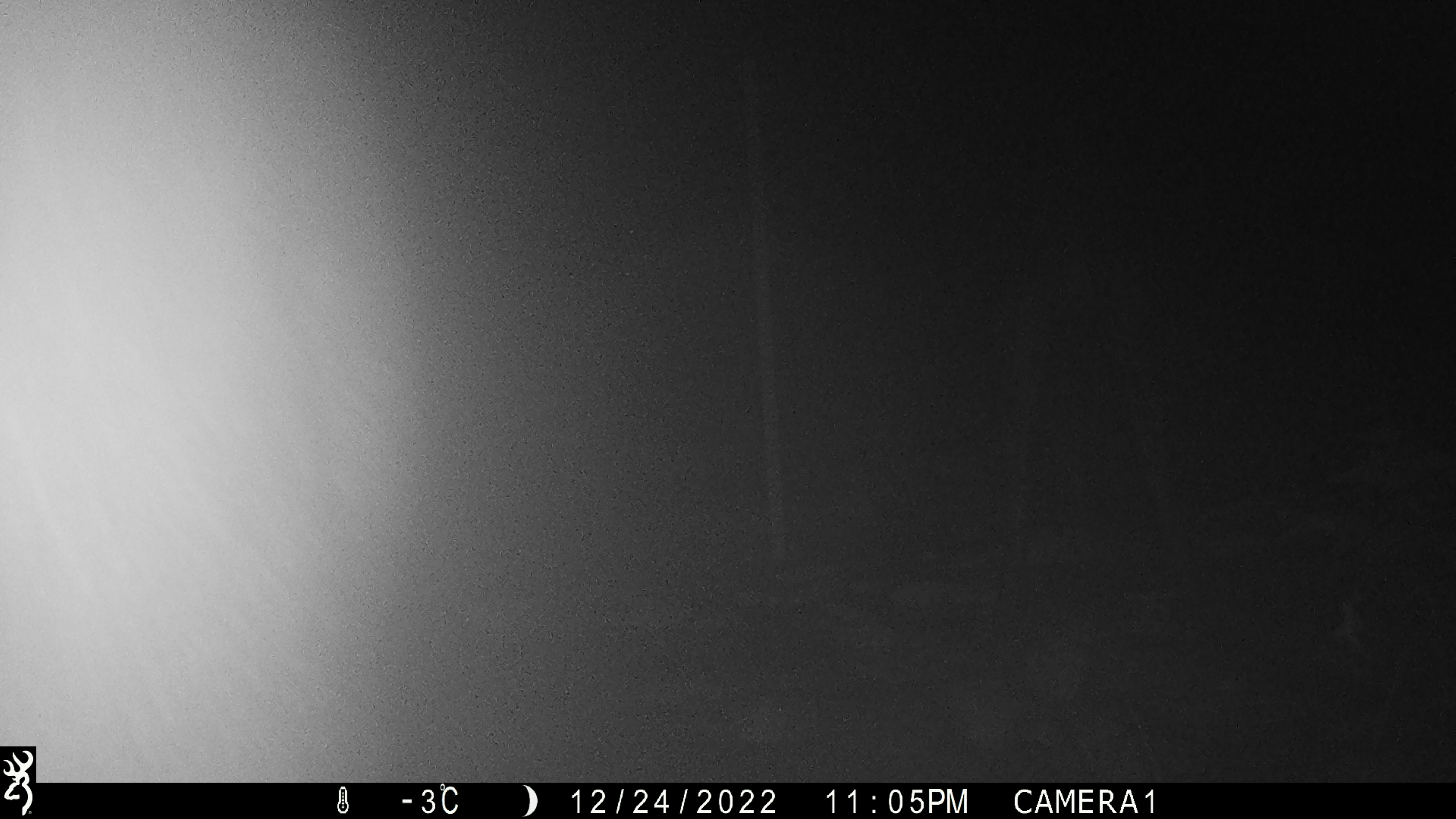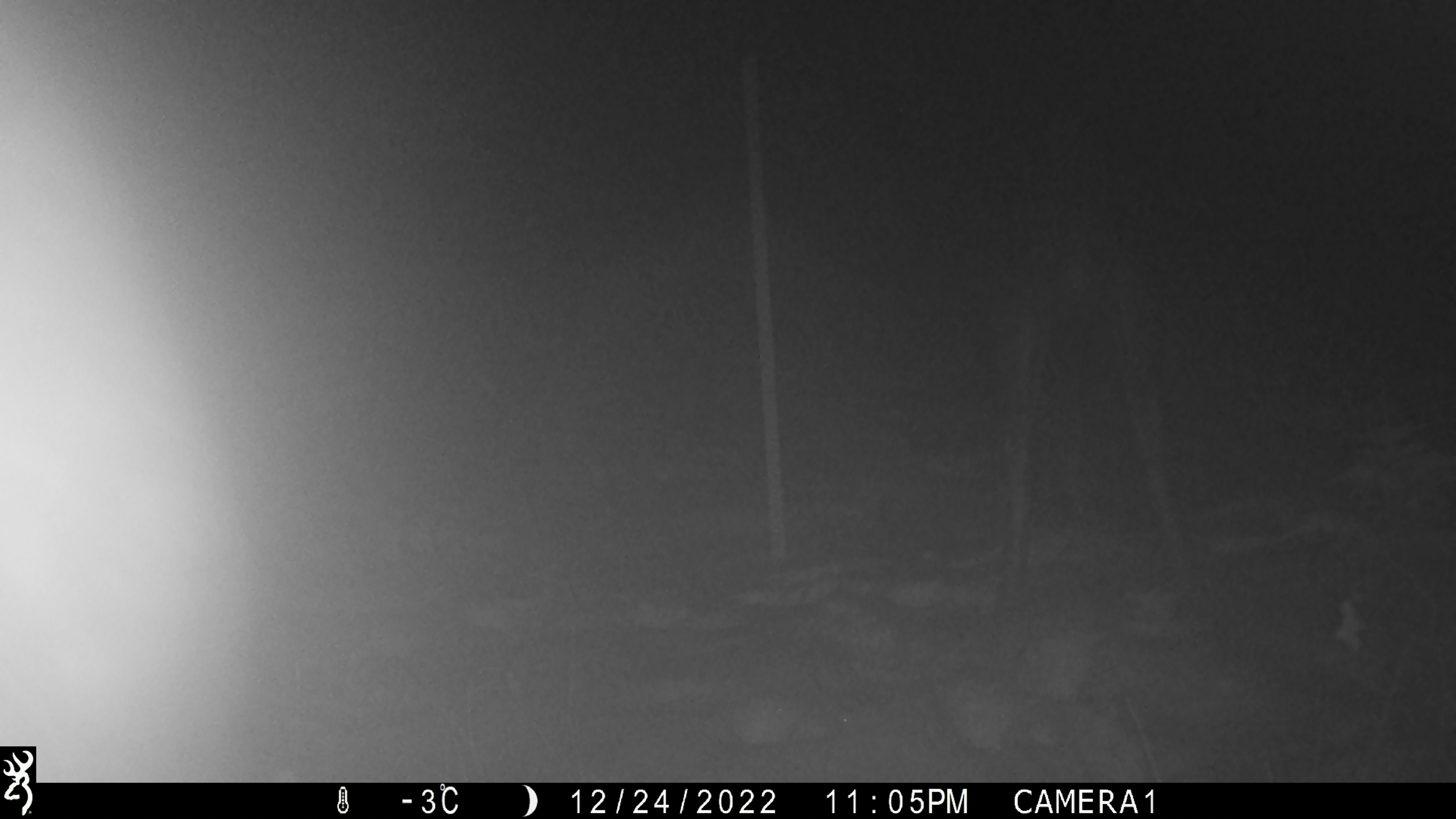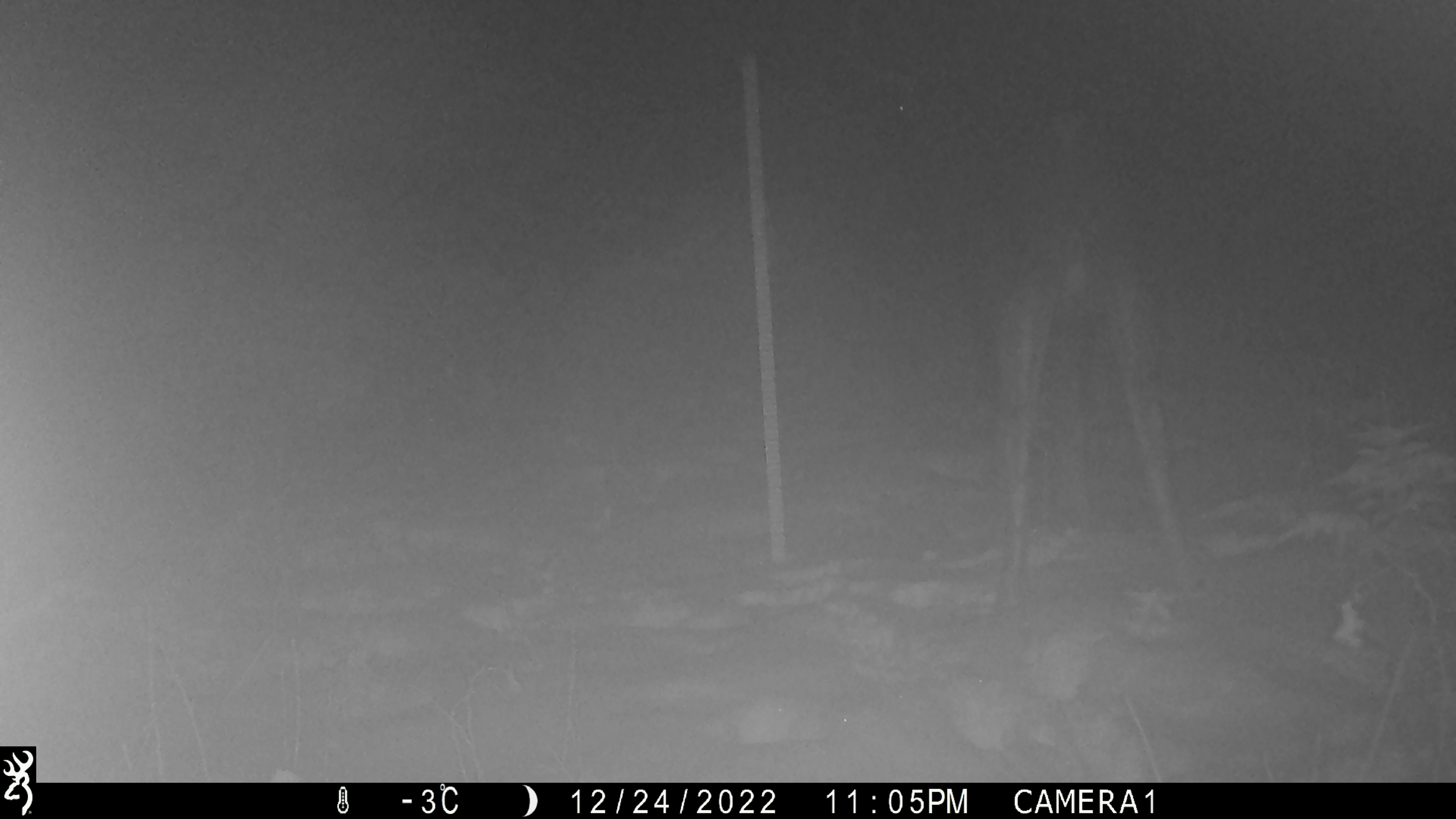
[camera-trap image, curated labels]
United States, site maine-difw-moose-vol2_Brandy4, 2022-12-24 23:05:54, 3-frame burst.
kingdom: Animalia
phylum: Chordata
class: Mammalia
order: Artiodactyla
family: Cervidae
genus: Alces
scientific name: Alces alces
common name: moose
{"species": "moose (Alces alces)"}